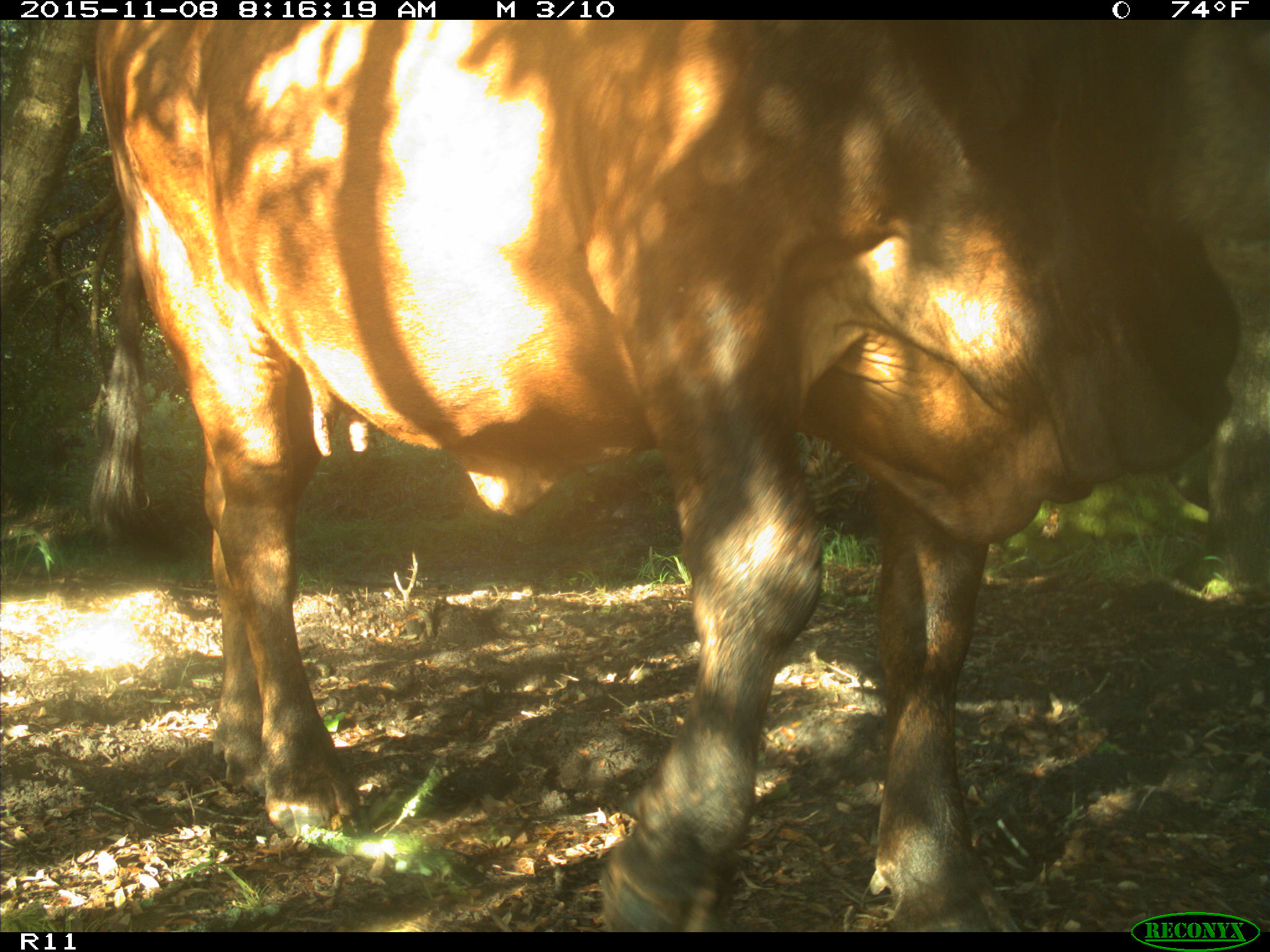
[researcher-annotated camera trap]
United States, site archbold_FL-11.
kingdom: Animalia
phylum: Chordata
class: Mammalia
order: Artiodactyla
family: Bovidae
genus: Bos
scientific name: Bos taurus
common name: domestic cow